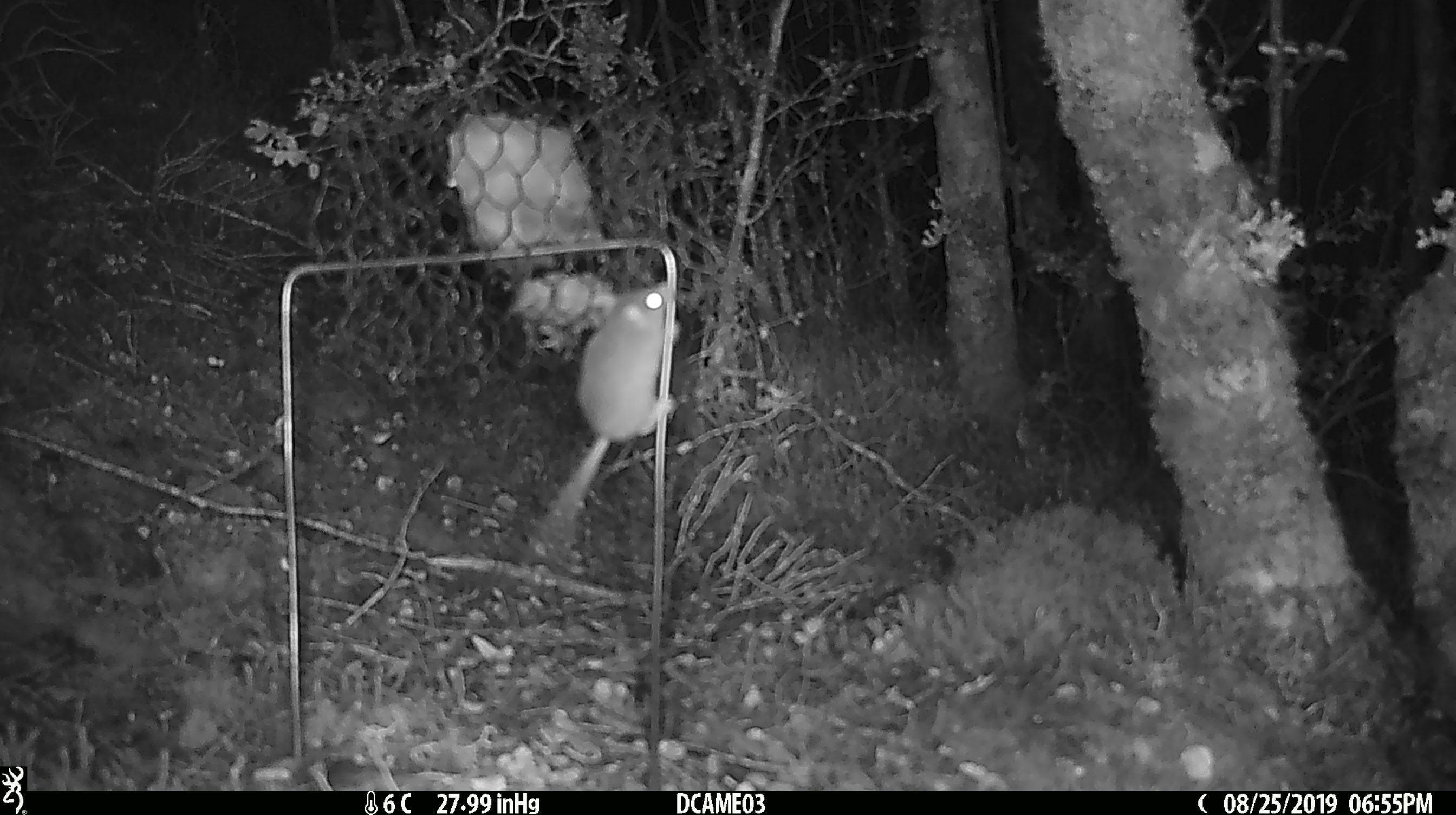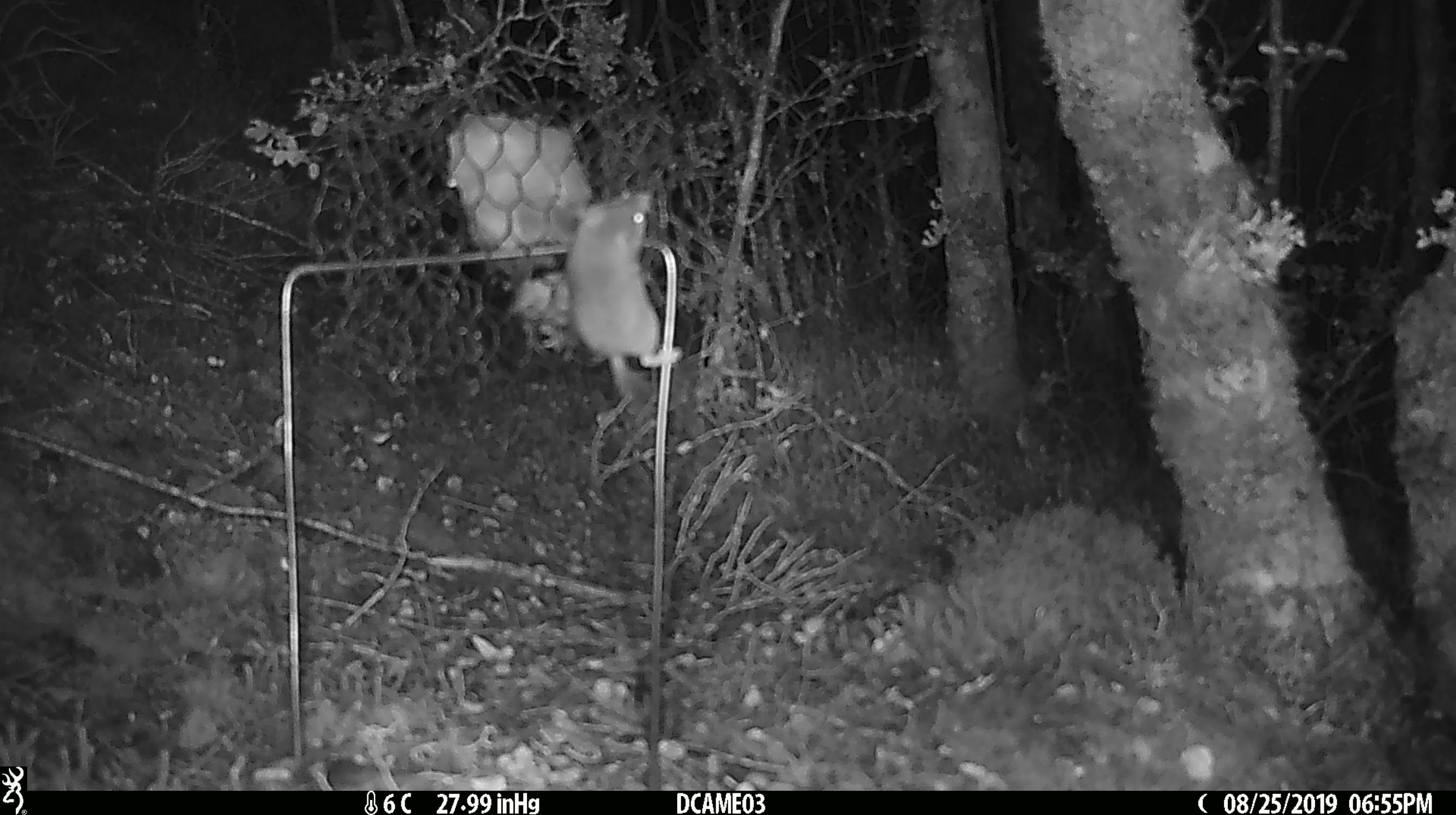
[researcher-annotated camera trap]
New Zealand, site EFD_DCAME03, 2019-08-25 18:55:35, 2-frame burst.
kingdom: Animalia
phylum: Chordata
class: Mammalia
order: Rodentia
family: Muridae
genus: Mus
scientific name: Mus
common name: mouse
Mouse (Mus).